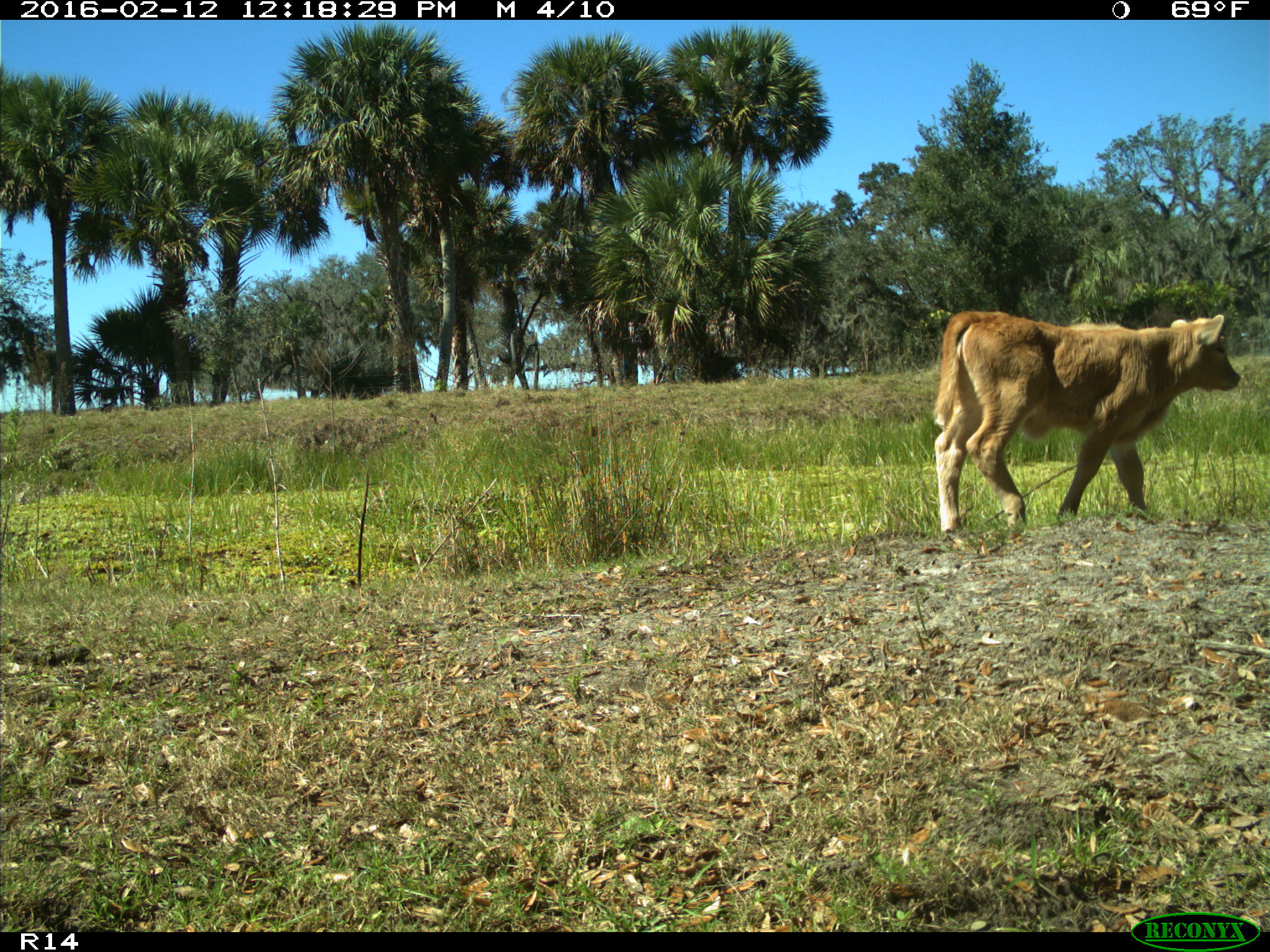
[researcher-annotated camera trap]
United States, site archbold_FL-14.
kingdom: Animalia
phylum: Chordata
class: Mammalia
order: Artiodactyla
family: Bovidae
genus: Bos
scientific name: Bos taurus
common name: domestic cow